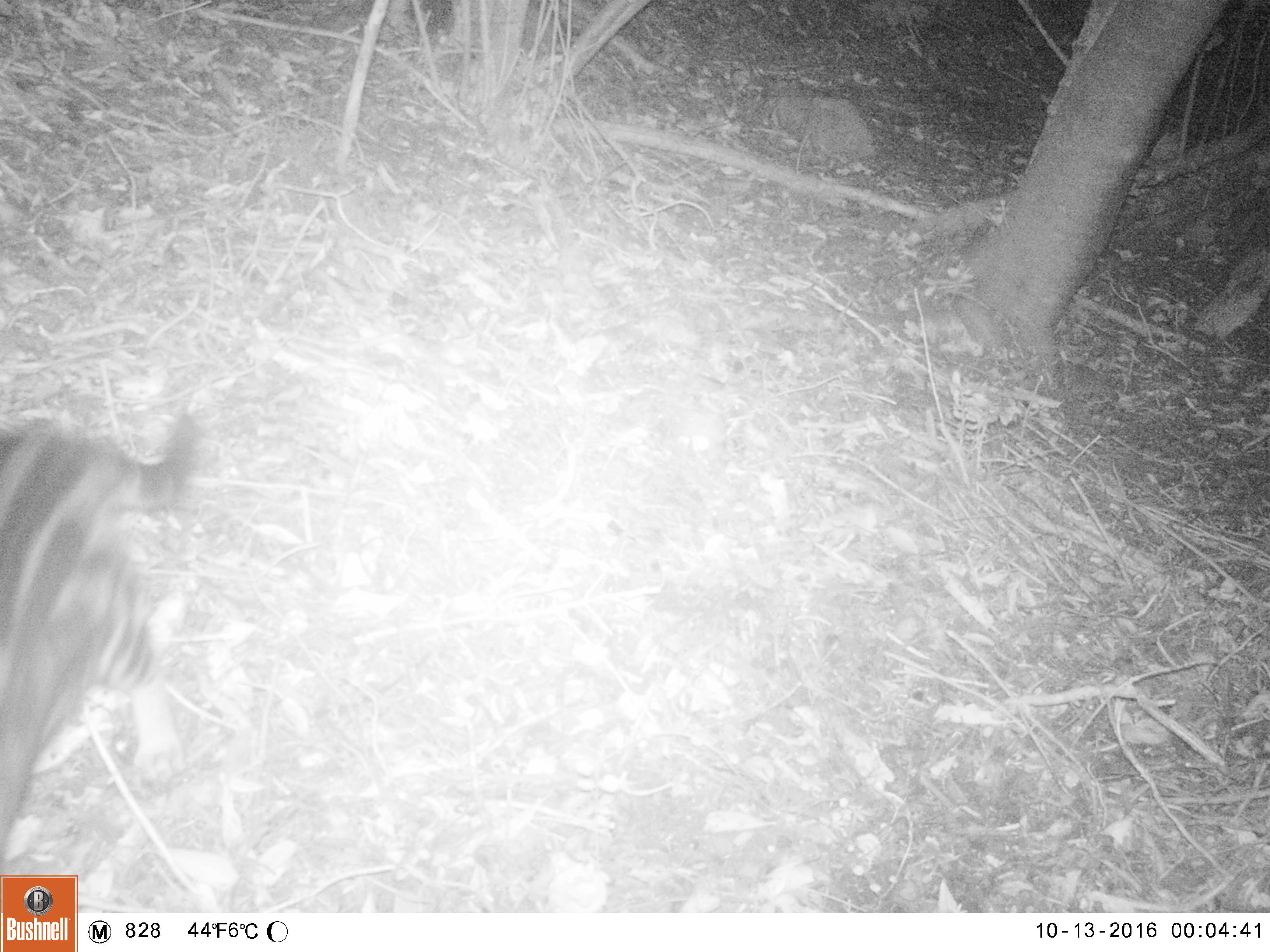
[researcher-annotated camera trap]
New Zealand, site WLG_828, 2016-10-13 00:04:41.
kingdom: Animalia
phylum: Chordata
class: Mammalia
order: Carnivora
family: Felidae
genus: Felis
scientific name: Felis catus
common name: domestic cat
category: cat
Cat (domestic cat) (Felis catus).